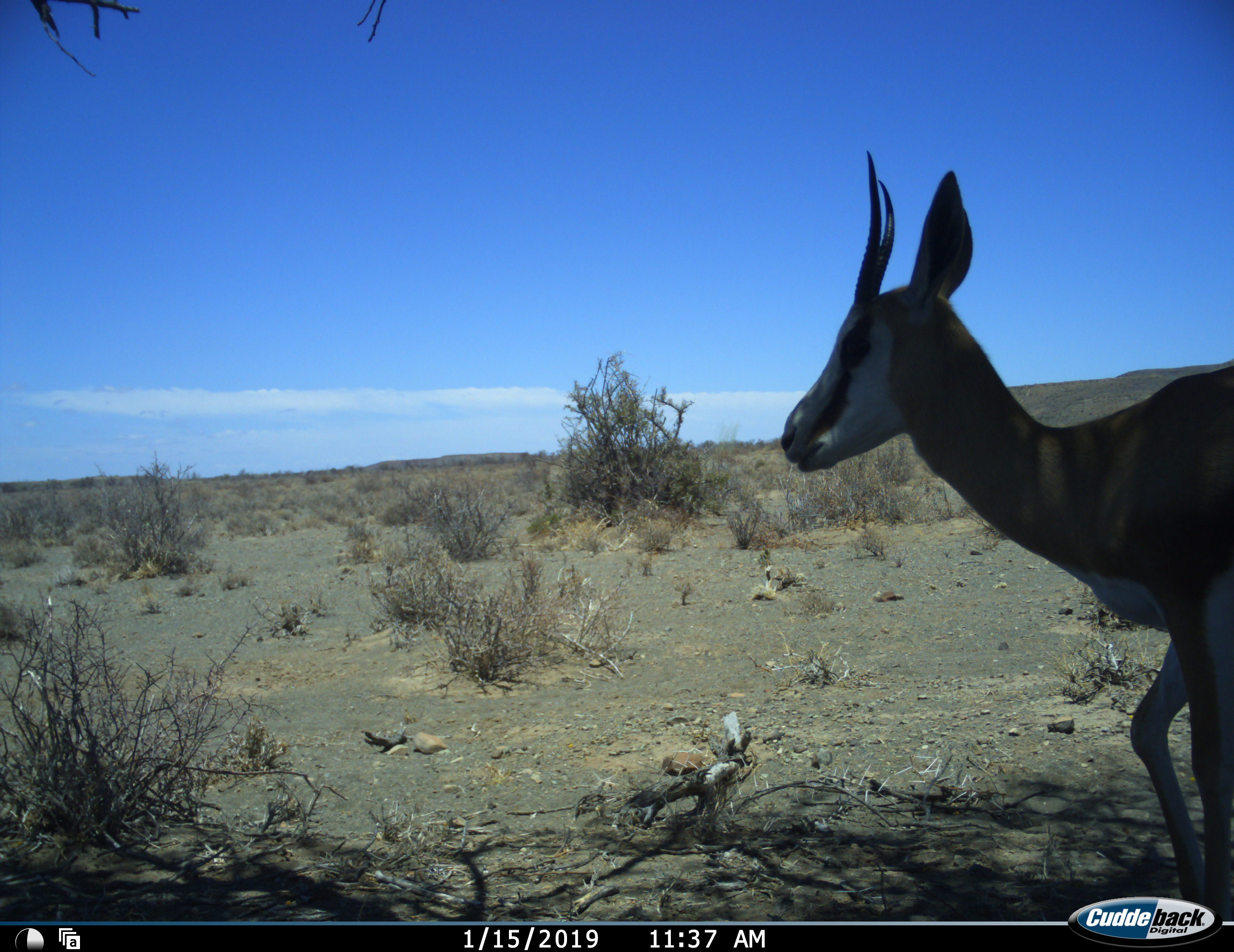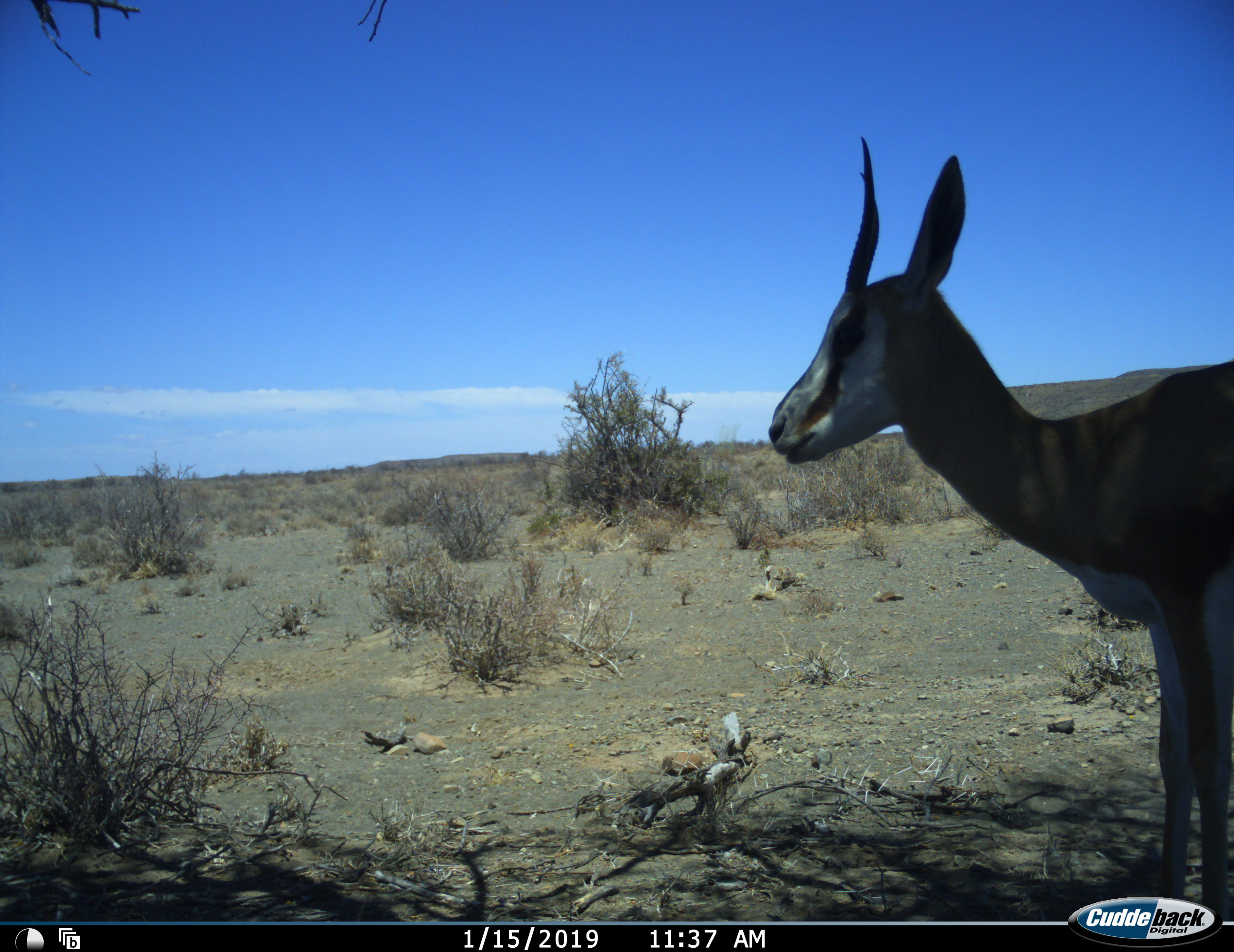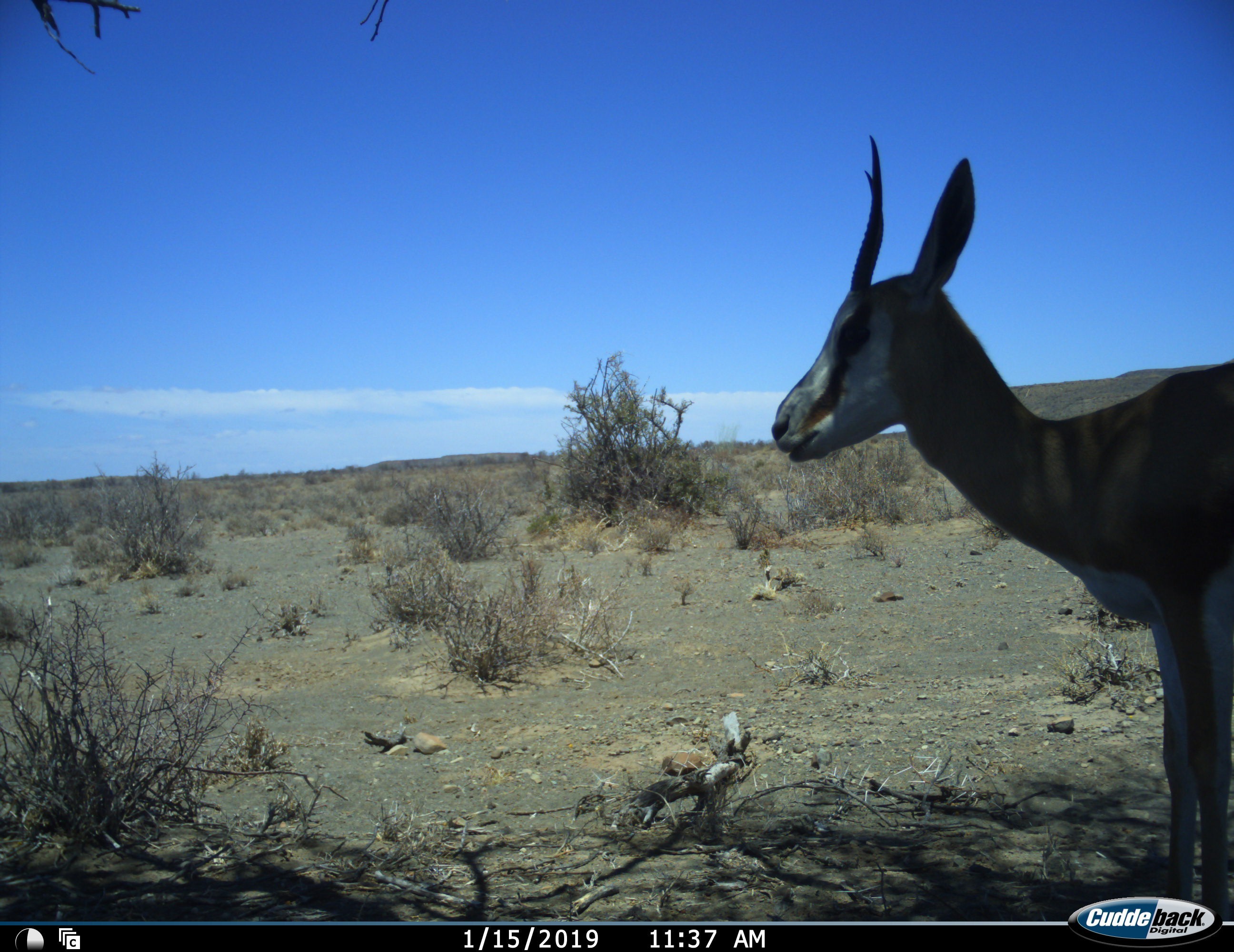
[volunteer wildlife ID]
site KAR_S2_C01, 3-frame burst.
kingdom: Animalia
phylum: Chordata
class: Mammalia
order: Artiodactyla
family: Bovidae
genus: Antidorcas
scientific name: Antidorcas marsupialis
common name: springbok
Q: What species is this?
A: Springbok (Antidorcas marsupialis).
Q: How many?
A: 1.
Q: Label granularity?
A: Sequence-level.